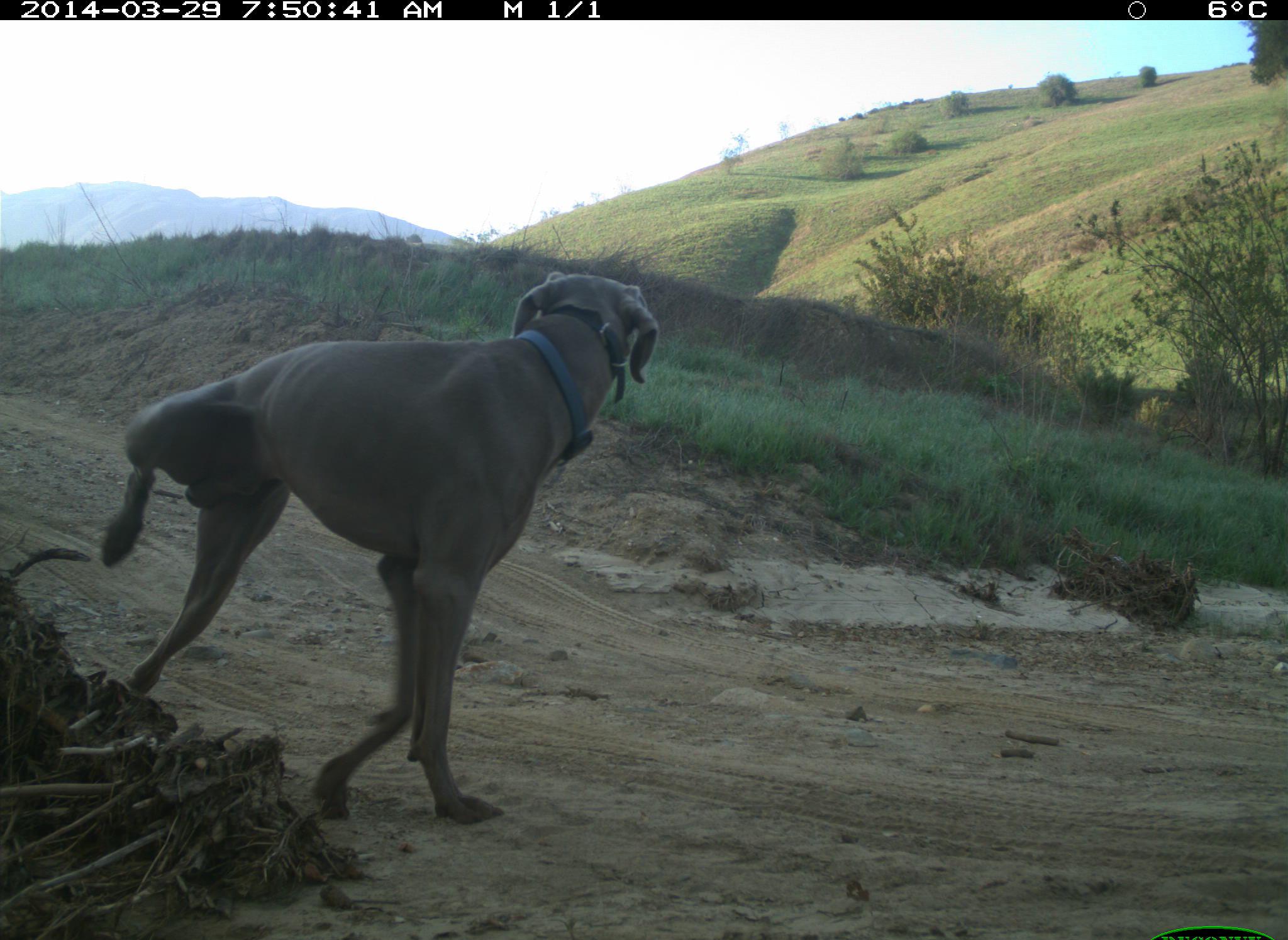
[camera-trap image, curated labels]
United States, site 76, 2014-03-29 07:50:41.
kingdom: Animalia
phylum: Chordata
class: Mammalia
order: Carnivora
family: Canidae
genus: Canis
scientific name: Canis familiaris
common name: domestic dog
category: dog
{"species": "dog (domestic dog) (Canis familiaris)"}